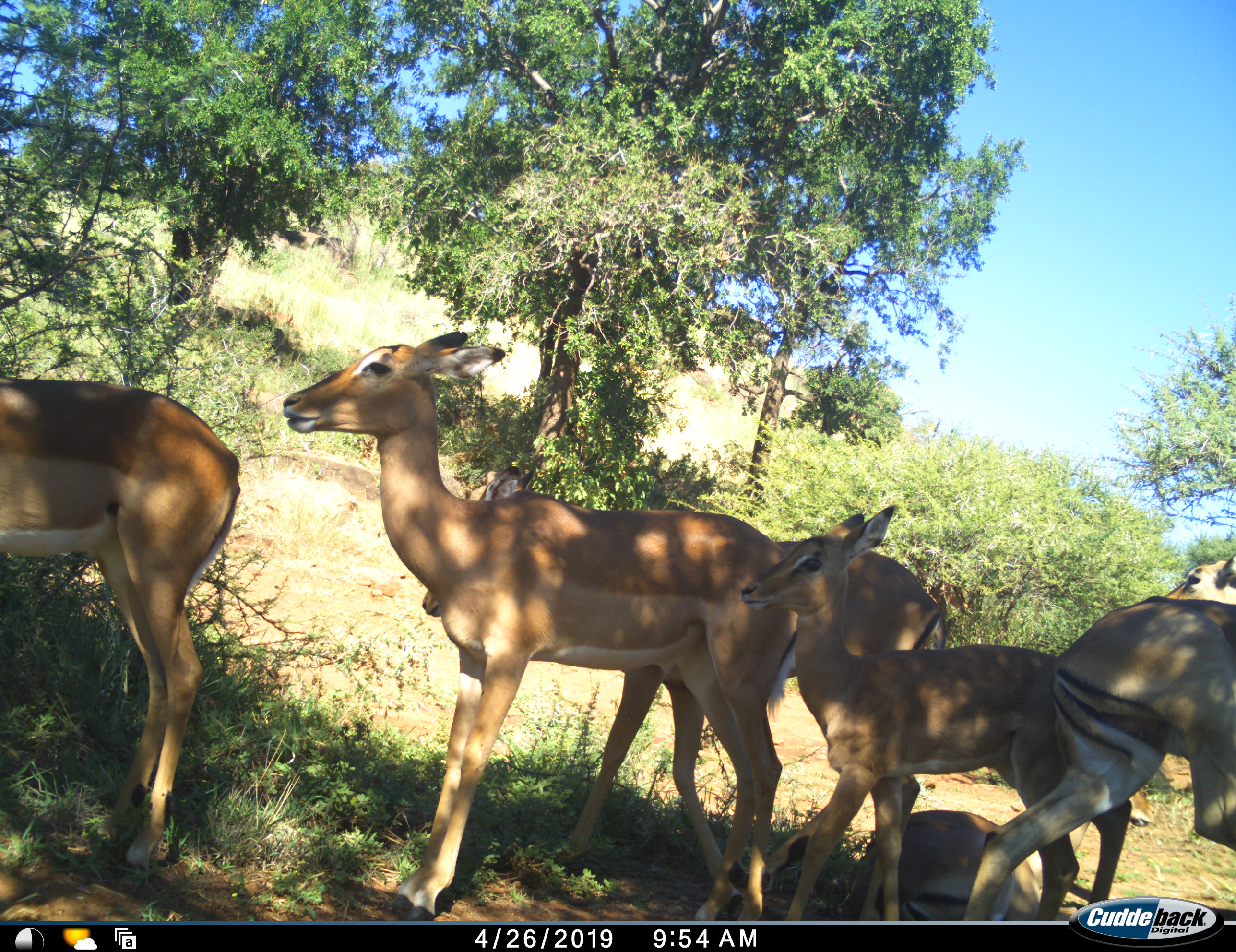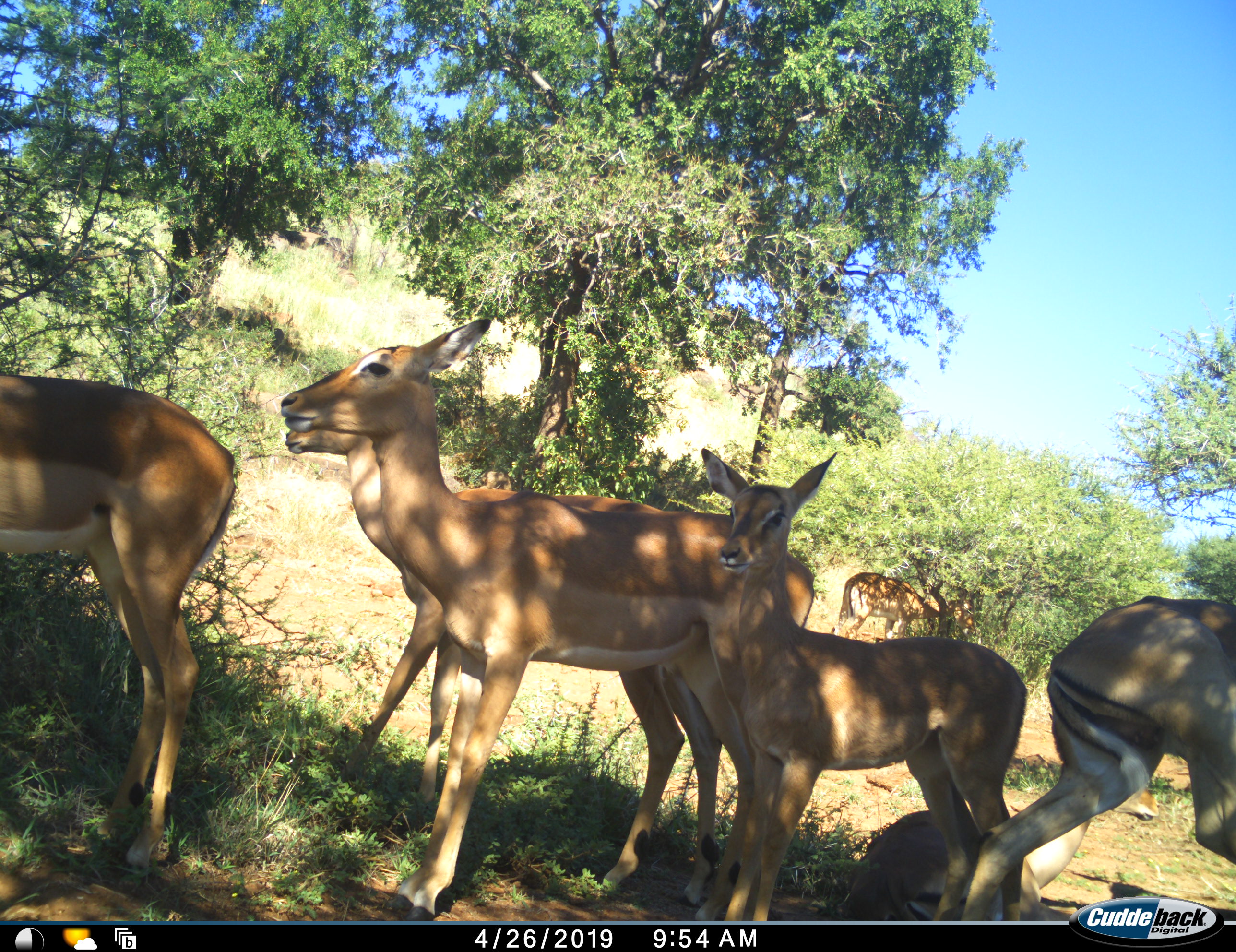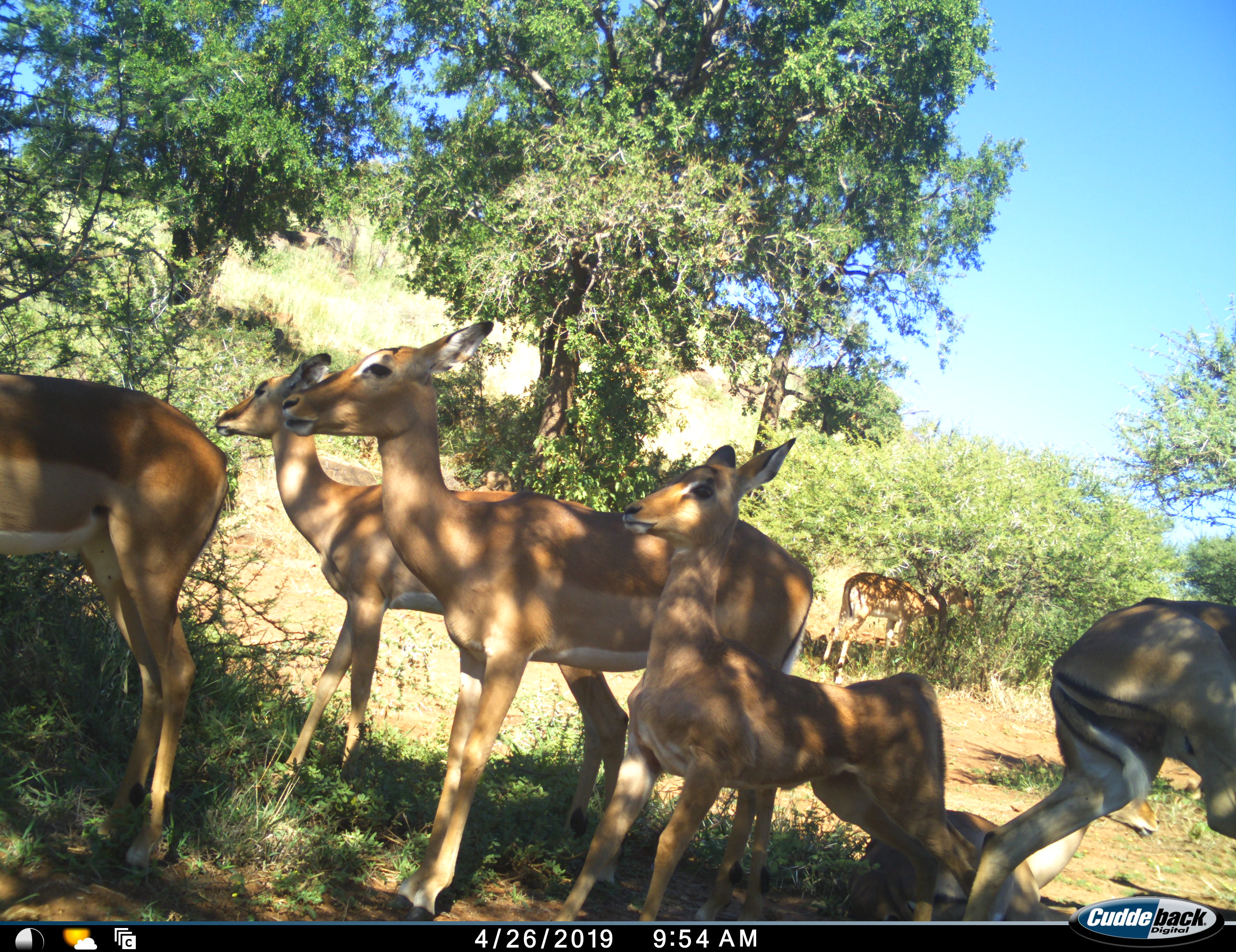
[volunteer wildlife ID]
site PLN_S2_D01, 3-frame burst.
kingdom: Animalia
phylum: Chordata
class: Mammalia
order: Artiodactyla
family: Bovidae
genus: Aepyceros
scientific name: Aepyceros melampus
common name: impala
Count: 7.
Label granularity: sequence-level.